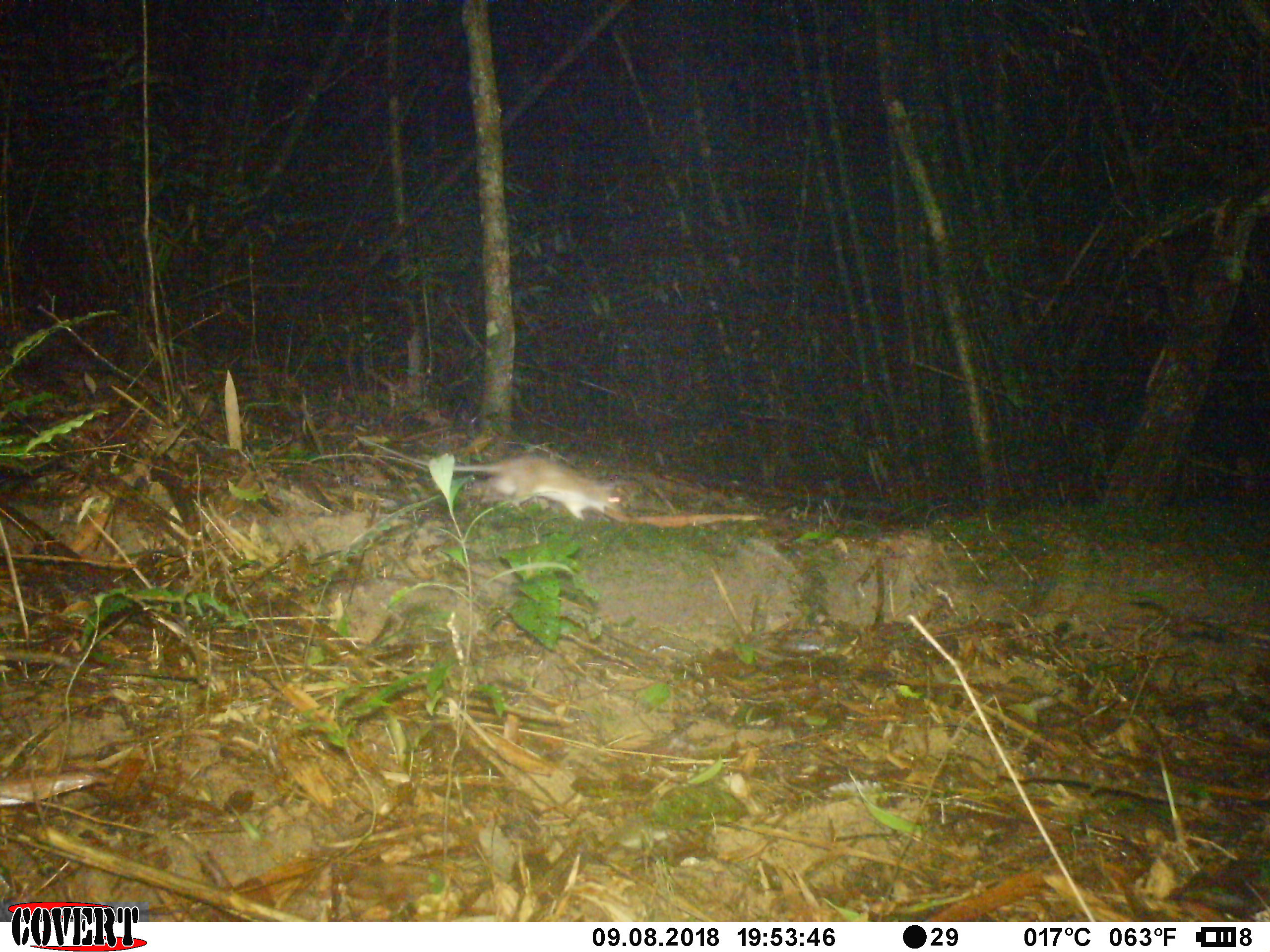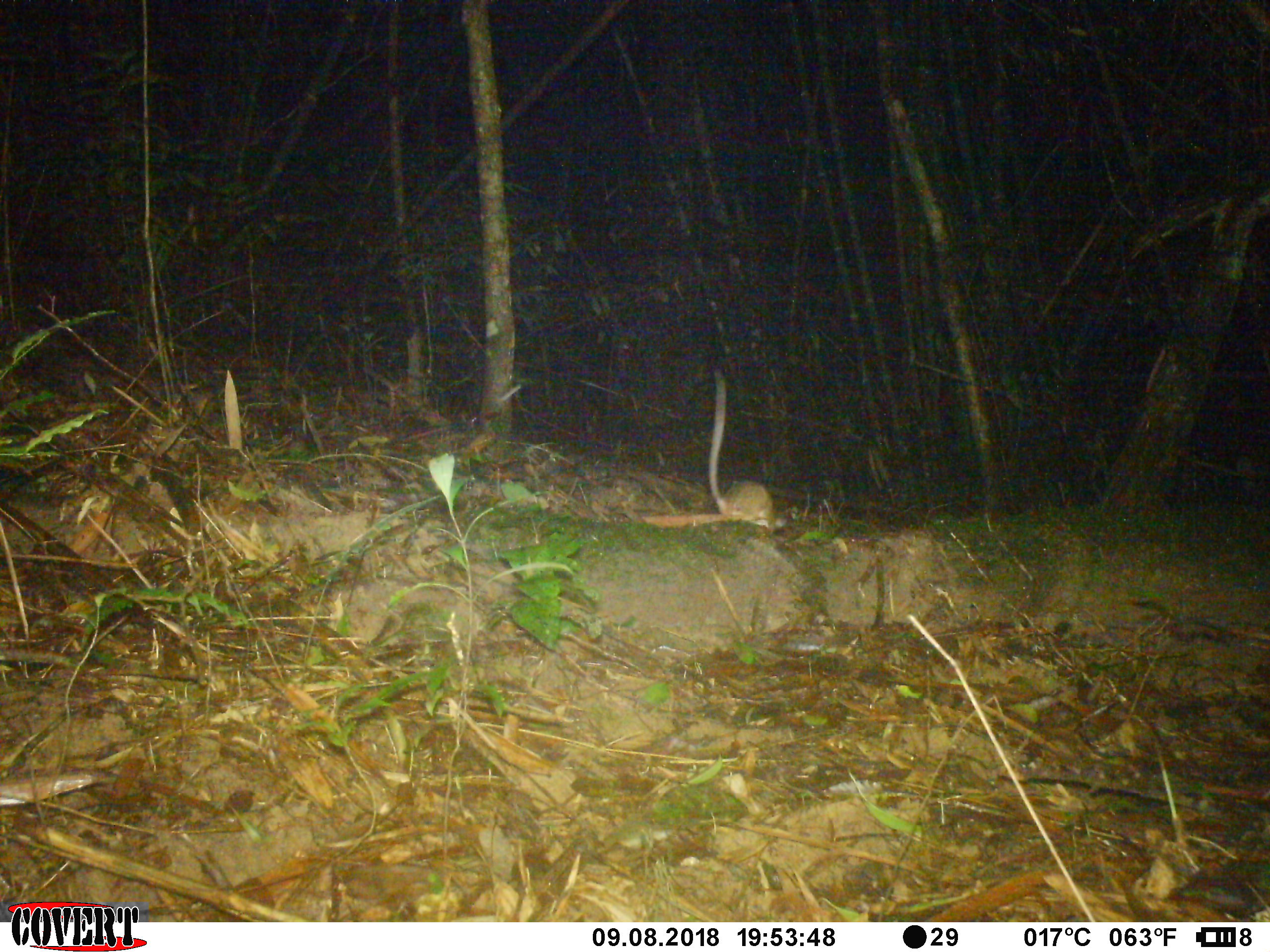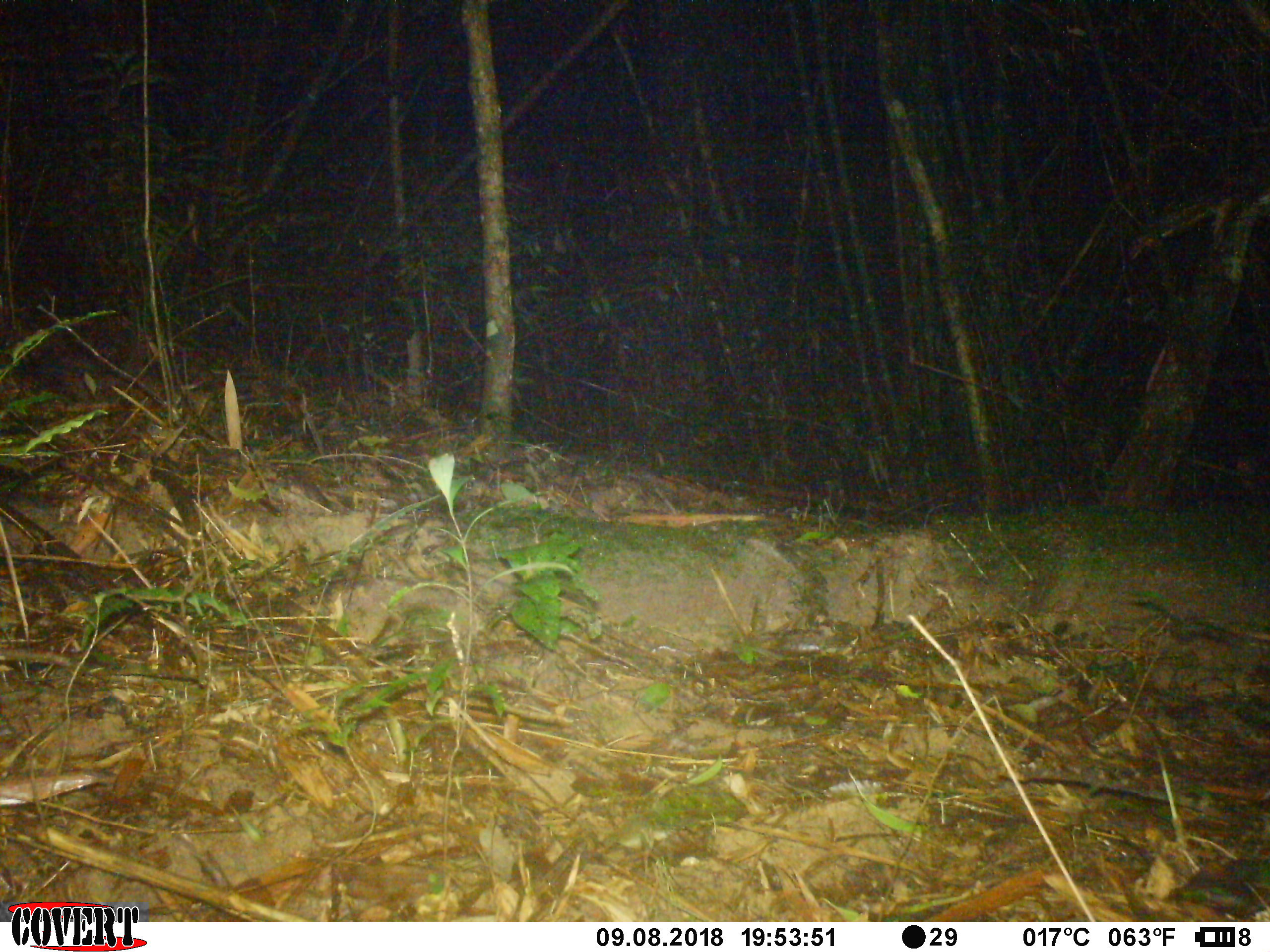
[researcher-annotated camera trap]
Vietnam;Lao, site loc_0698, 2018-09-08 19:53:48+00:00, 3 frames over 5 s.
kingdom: Animalia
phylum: Chordata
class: Mammalia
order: Rodentia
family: Muridae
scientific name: Muridae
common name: old-world mice and rats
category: unidentified murid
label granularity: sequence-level